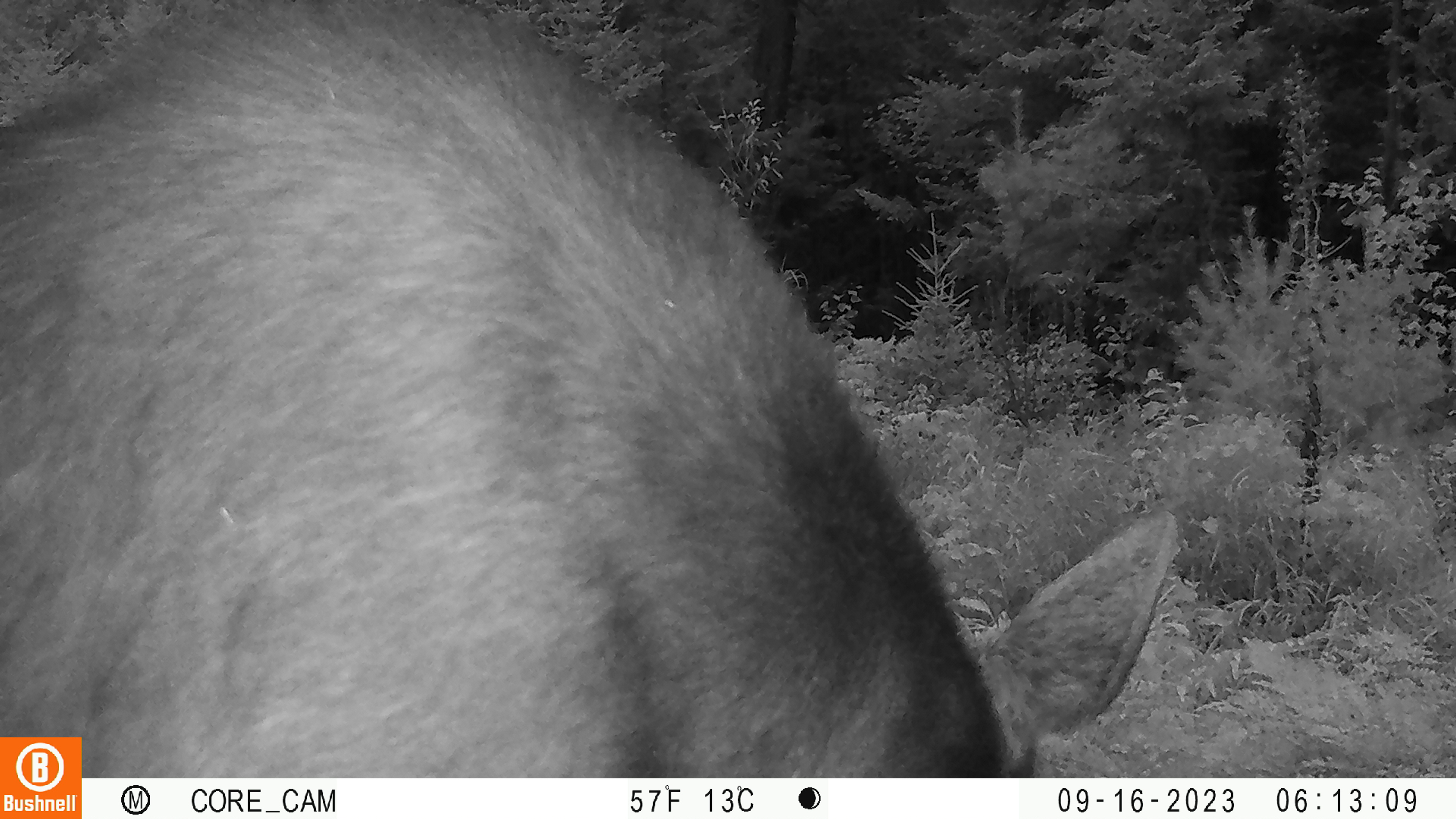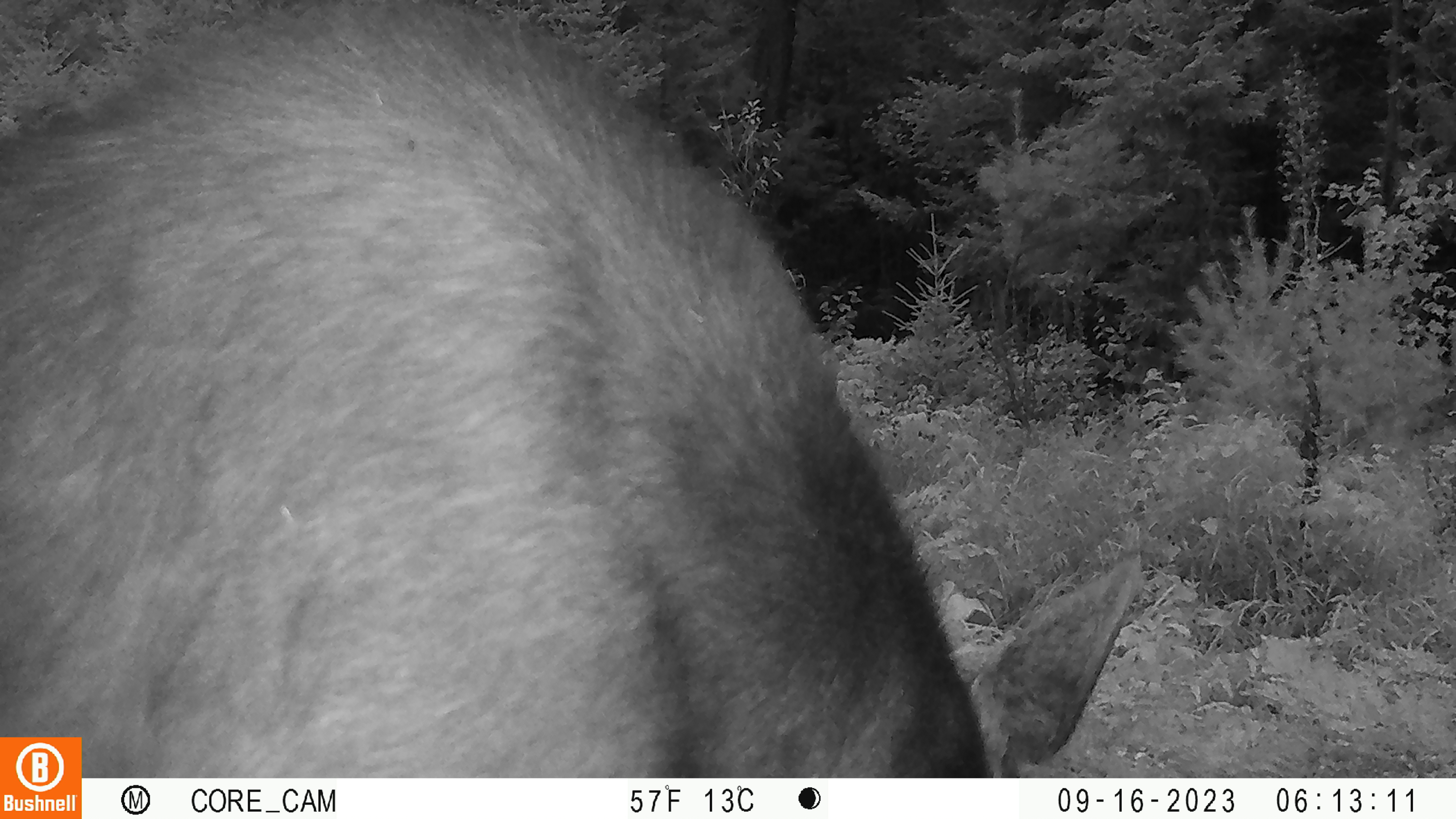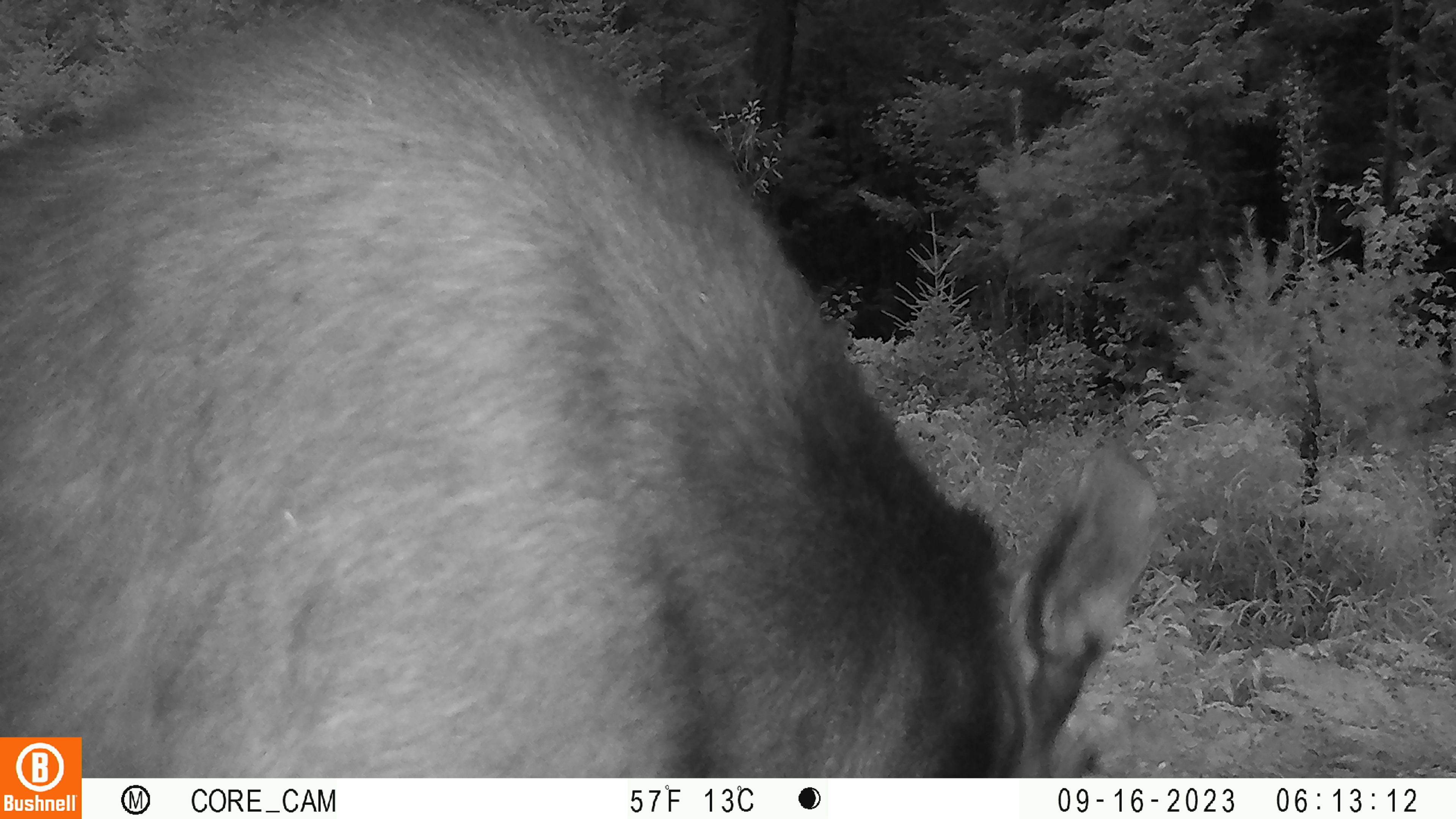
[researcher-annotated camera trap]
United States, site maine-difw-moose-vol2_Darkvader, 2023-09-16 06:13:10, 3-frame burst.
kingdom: Animalia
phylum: Chordata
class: Mammalia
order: Artiodactyla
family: Cervidae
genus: Alces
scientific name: Alces alces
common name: moose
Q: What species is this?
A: Moose (Alces alces).